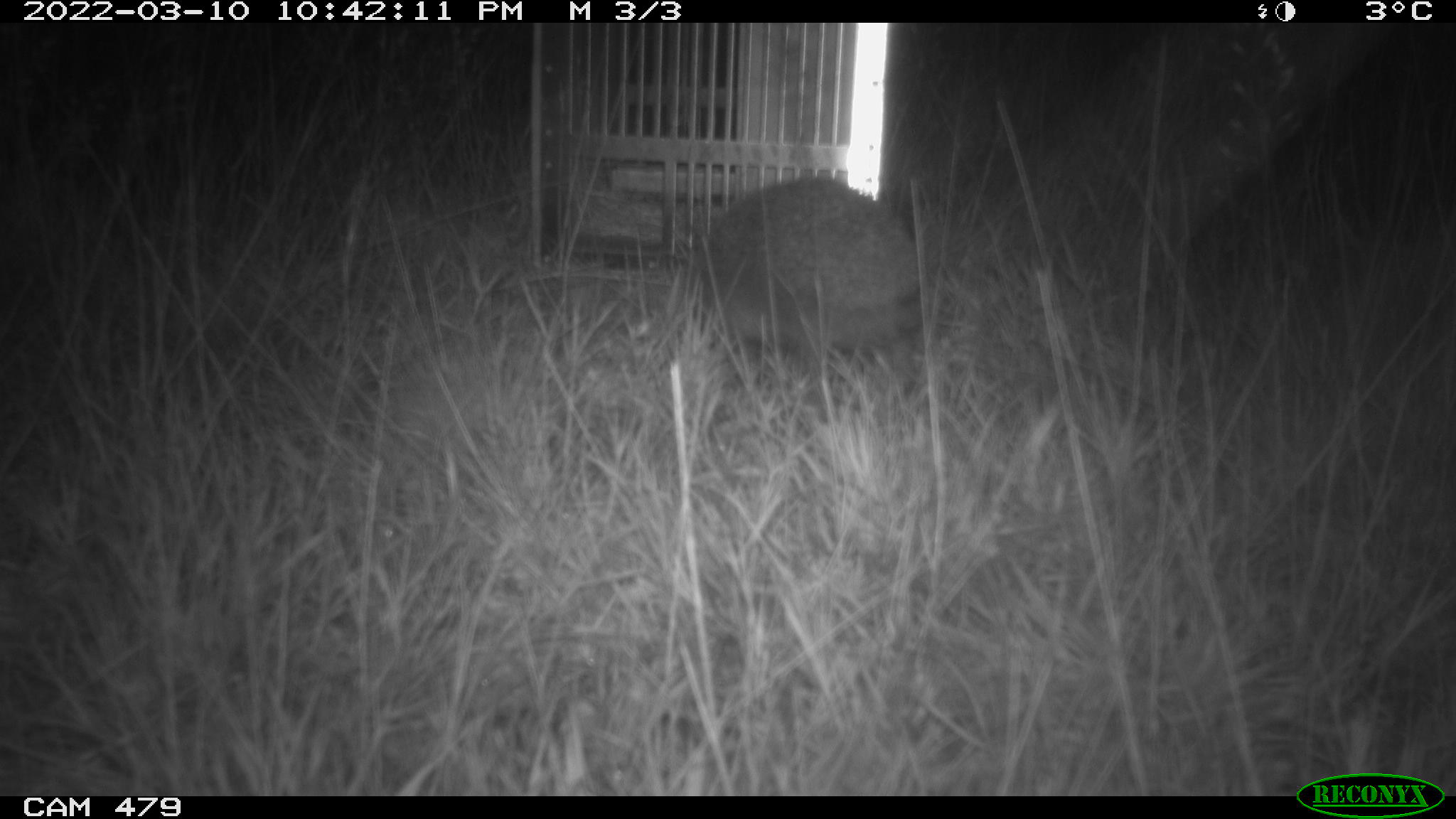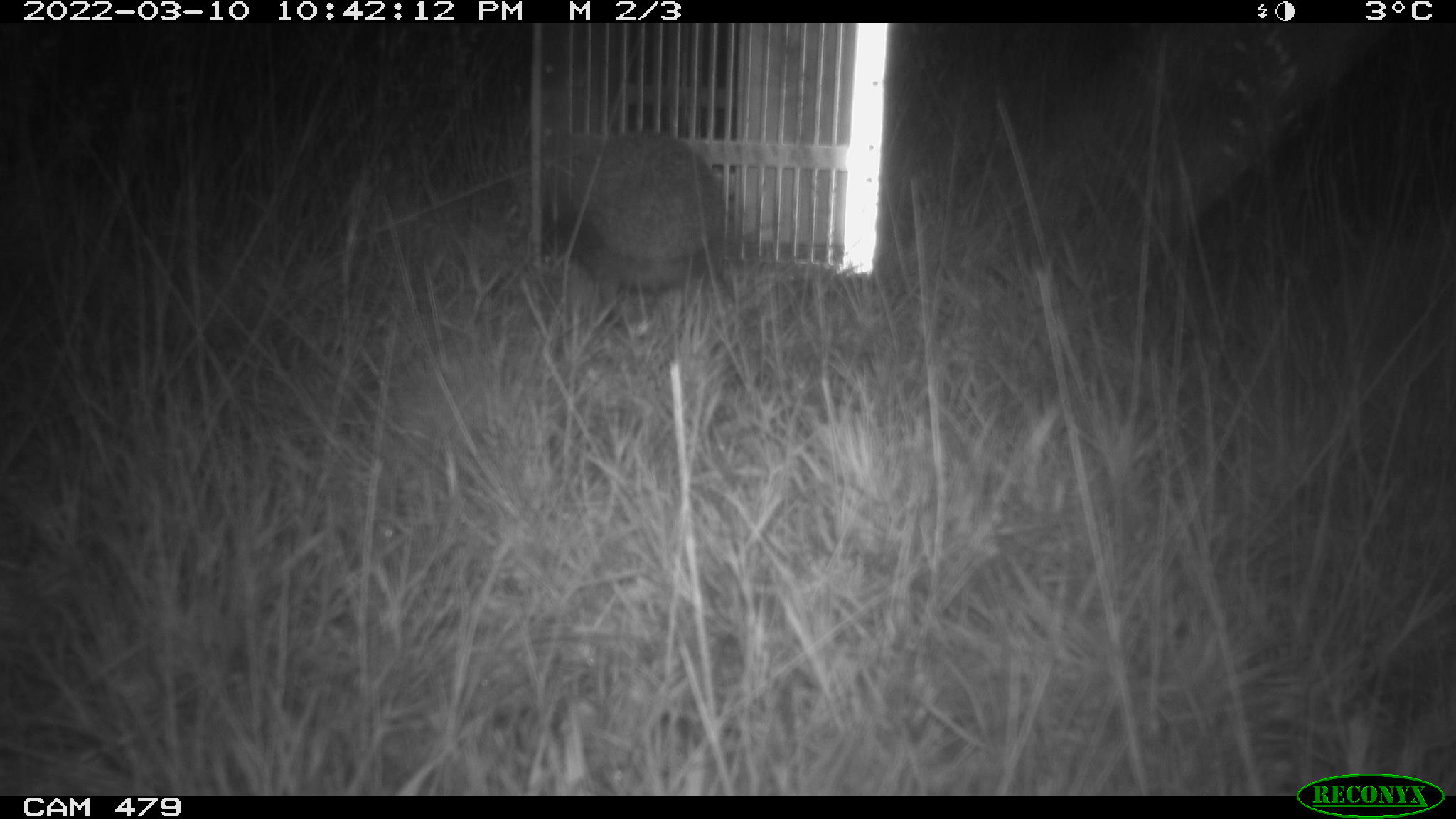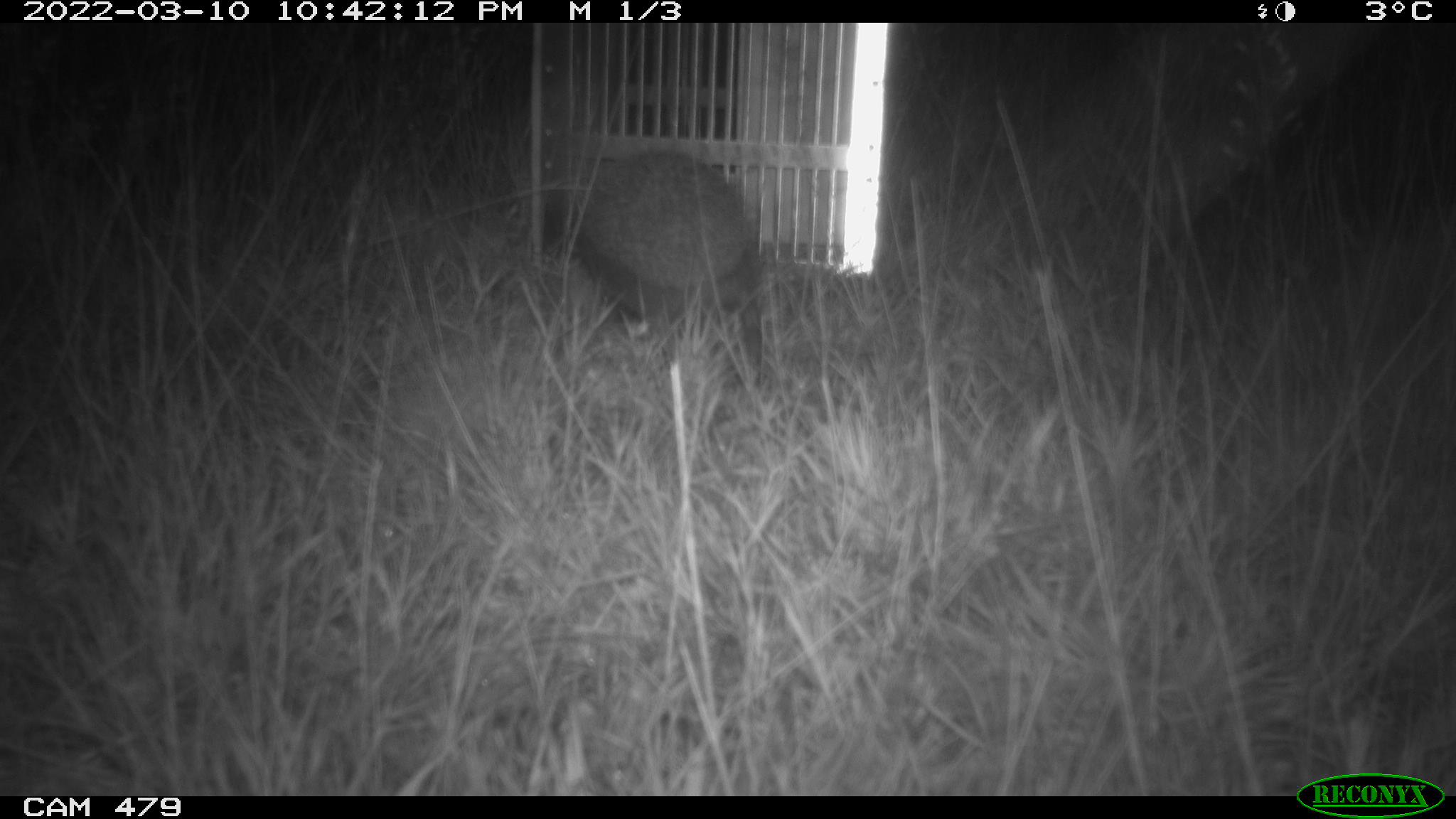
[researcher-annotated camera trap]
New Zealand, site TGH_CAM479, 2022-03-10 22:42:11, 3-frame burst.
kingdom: Animalia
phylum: Chordata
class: Mammalia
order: Eulipotyphla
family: Erinaceidae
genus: Erinaceus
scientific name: Erinaceus europaeus europaeus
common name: european hedgehog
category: hedgehog